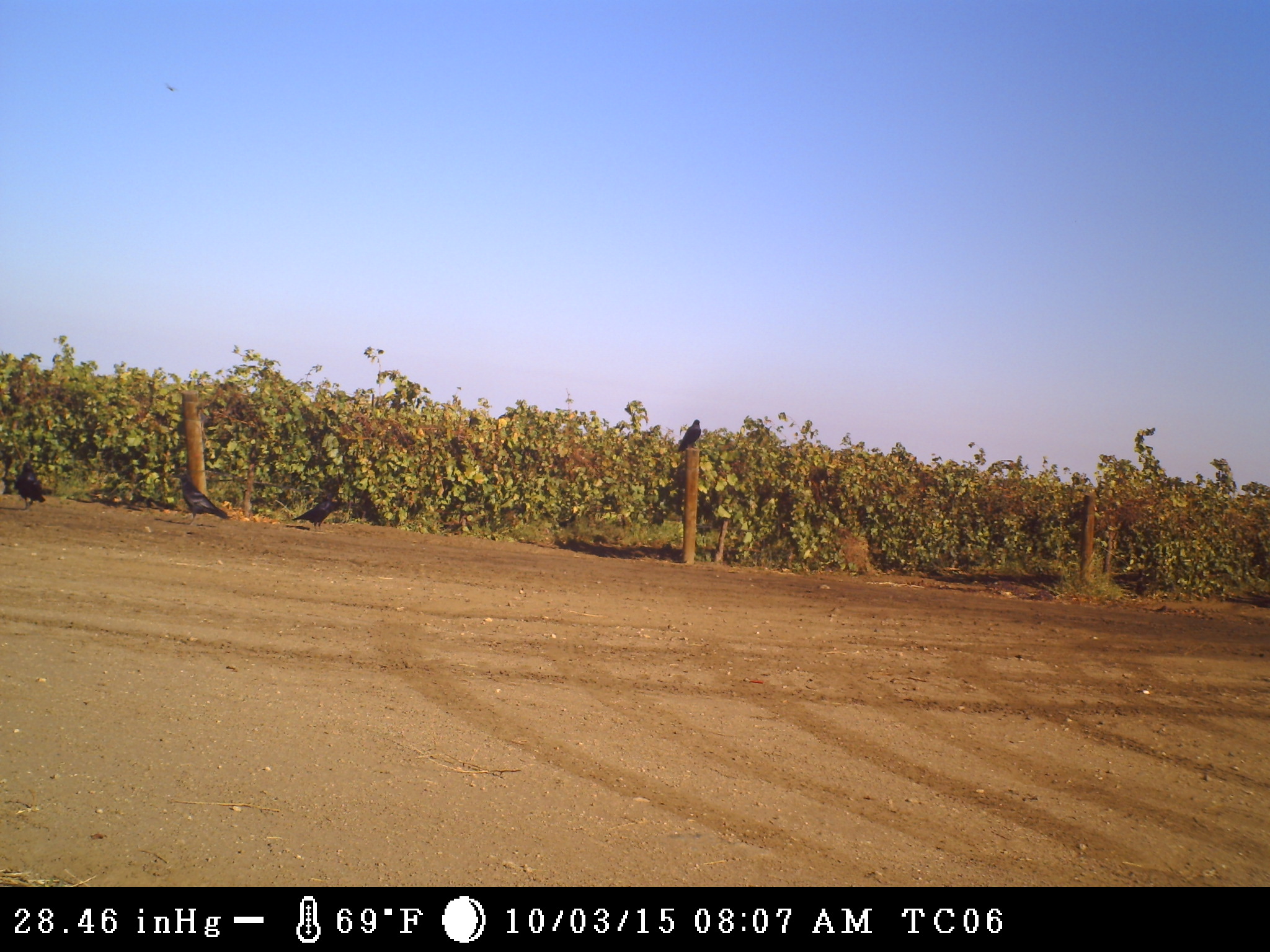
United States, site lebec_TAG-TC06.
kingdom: Animalia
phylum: Chordata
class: Aves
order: Passeriformes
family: Corvidae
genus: Corvus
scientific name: Corvus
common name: crows and ravens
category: unidentified corvus